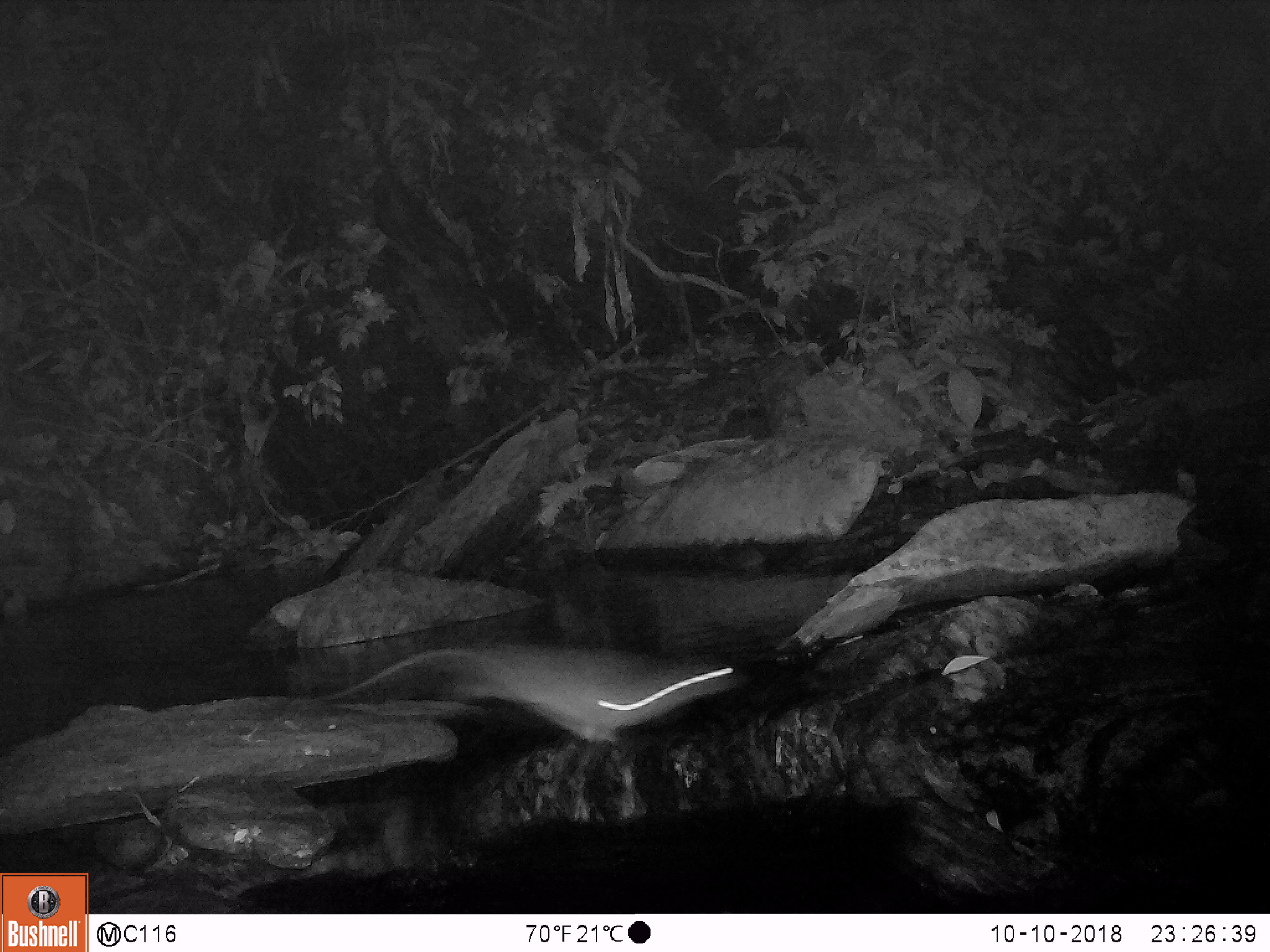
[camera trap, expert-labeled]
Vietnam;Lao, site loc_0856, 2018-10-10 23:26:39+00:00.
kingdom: Animalia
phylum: Chordata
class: Mammalia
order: Rodentia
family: Muridae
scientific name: Muridae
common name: old-world mice and rats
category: unidentified murid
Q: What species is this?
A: Unidentified murid (old-world mice and rats) (Muridae).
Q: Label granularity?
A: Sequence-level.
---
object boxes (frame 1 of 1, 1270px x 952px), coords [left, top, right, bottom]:
unidentified murid: [314, 641, 749, 742]